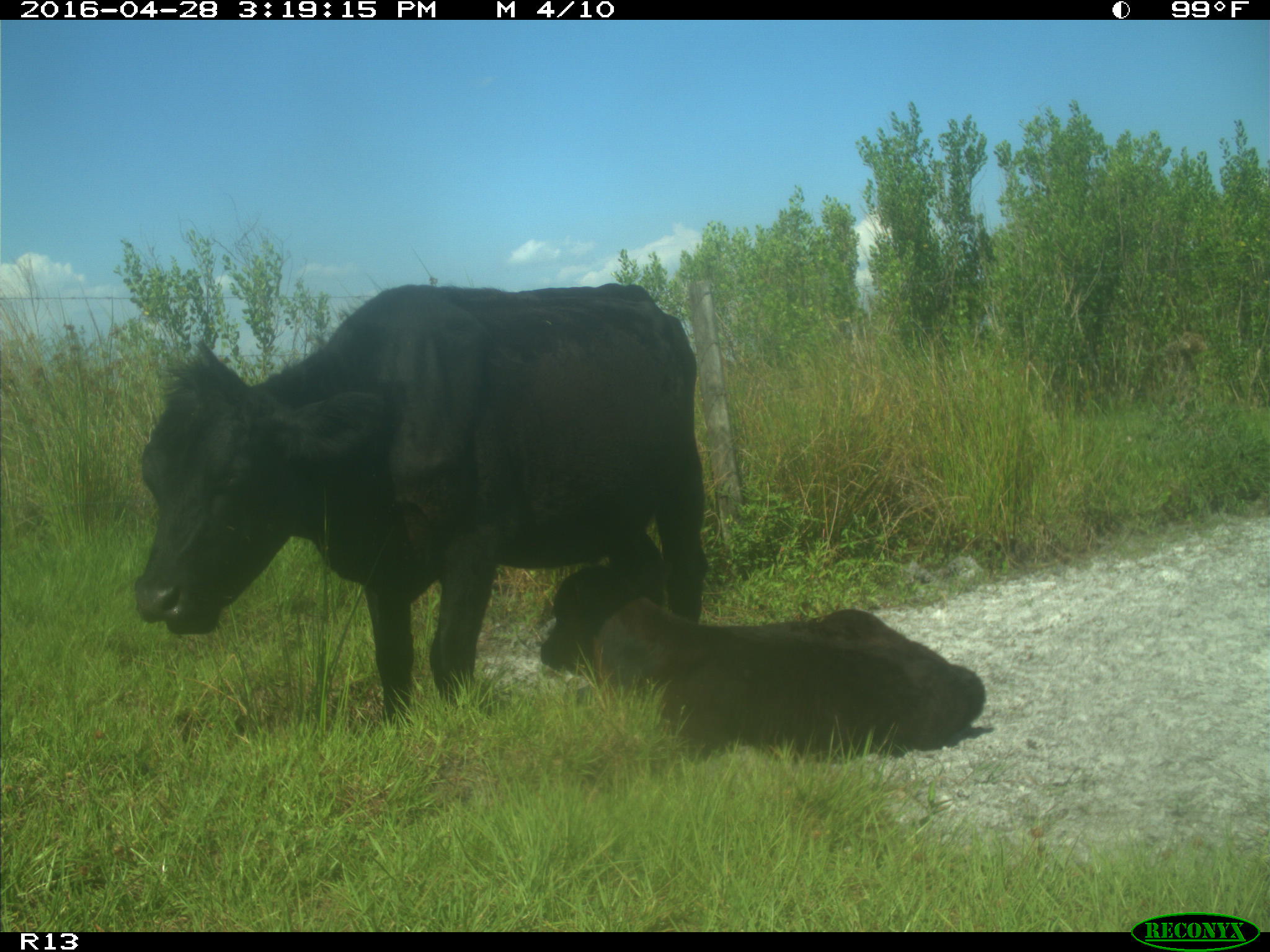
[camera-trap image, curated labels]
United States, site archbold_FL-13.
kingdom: Animalia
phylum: Chordata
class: Mammalia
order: Artiodactyla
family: Bovidae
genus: Bos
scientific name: Bos taurus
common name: domestic cow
Bos taurus (domestic cow).